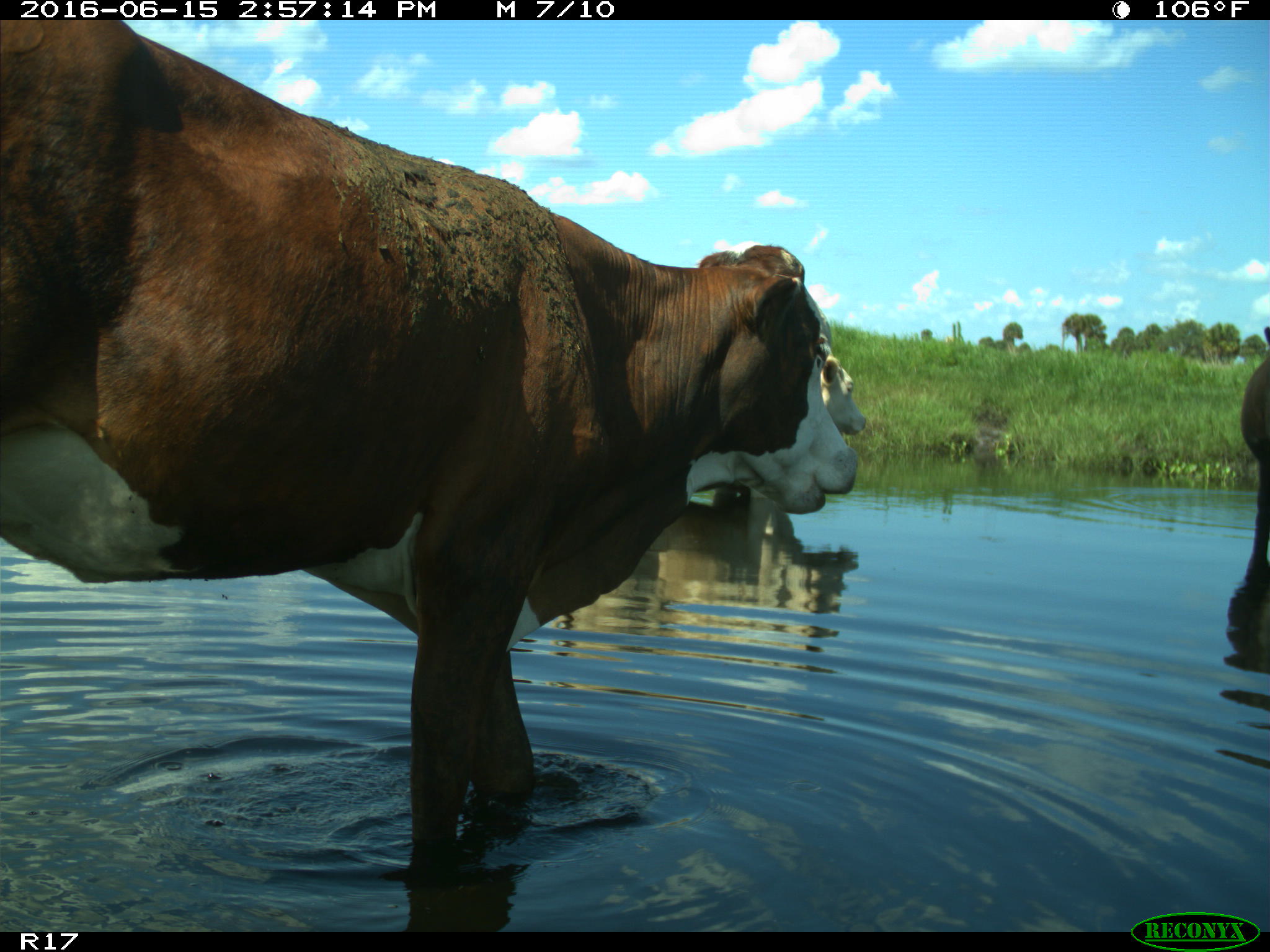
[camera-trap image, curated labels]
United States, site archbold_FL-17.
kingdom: Animalia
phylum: Chordata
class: Mammalia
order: Artiodactyla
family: Bovidae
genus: Bos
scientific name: Bos taurus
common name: domestic cow